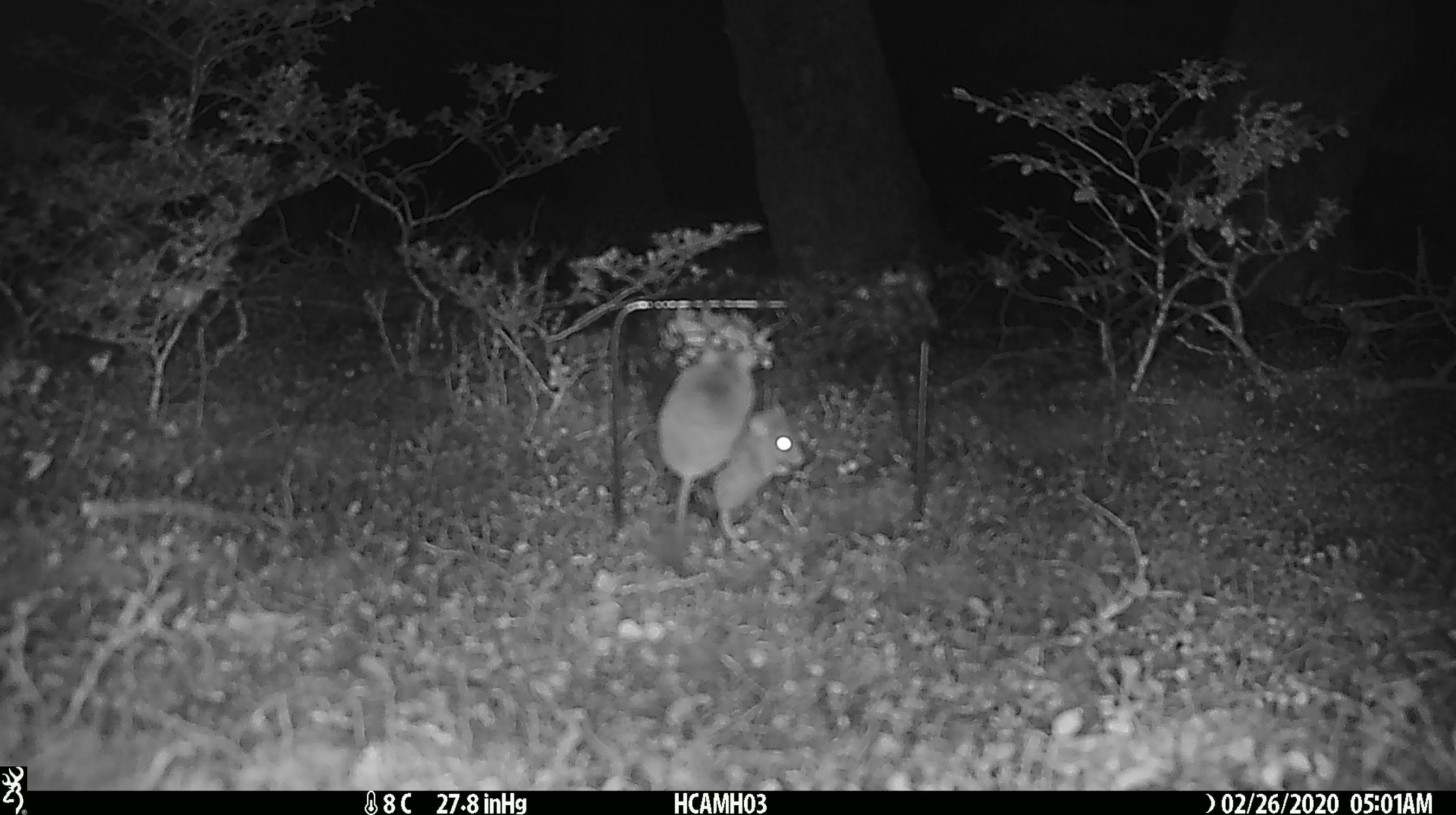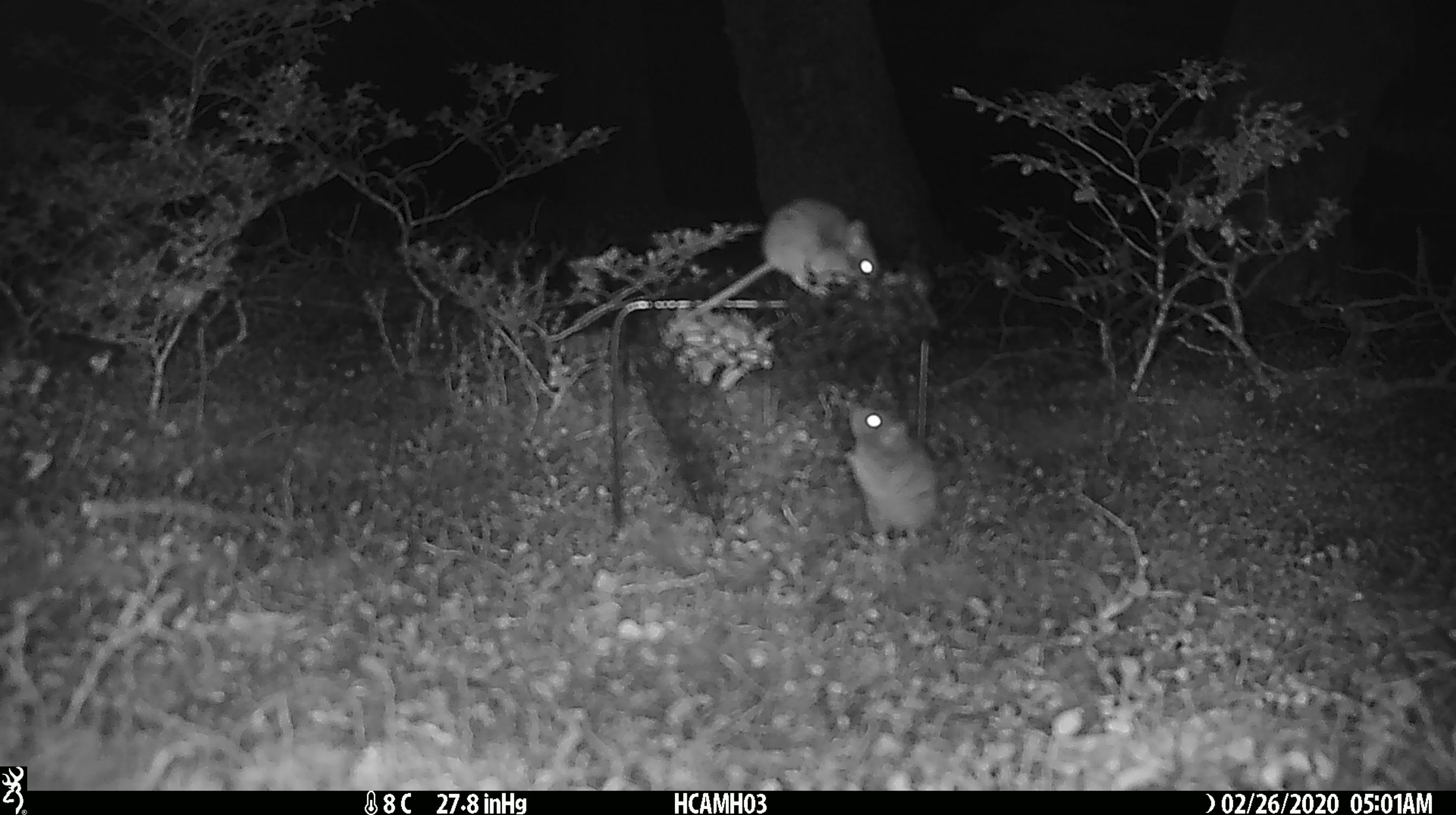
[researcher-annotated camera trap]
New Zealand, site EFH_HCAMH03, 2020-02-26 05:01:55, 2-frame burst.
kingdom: Animalia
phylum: Chordata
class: Mammalia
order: Rodentia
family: Muridae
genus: Mus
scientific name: Mus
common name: mouse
Mouse (Mus).